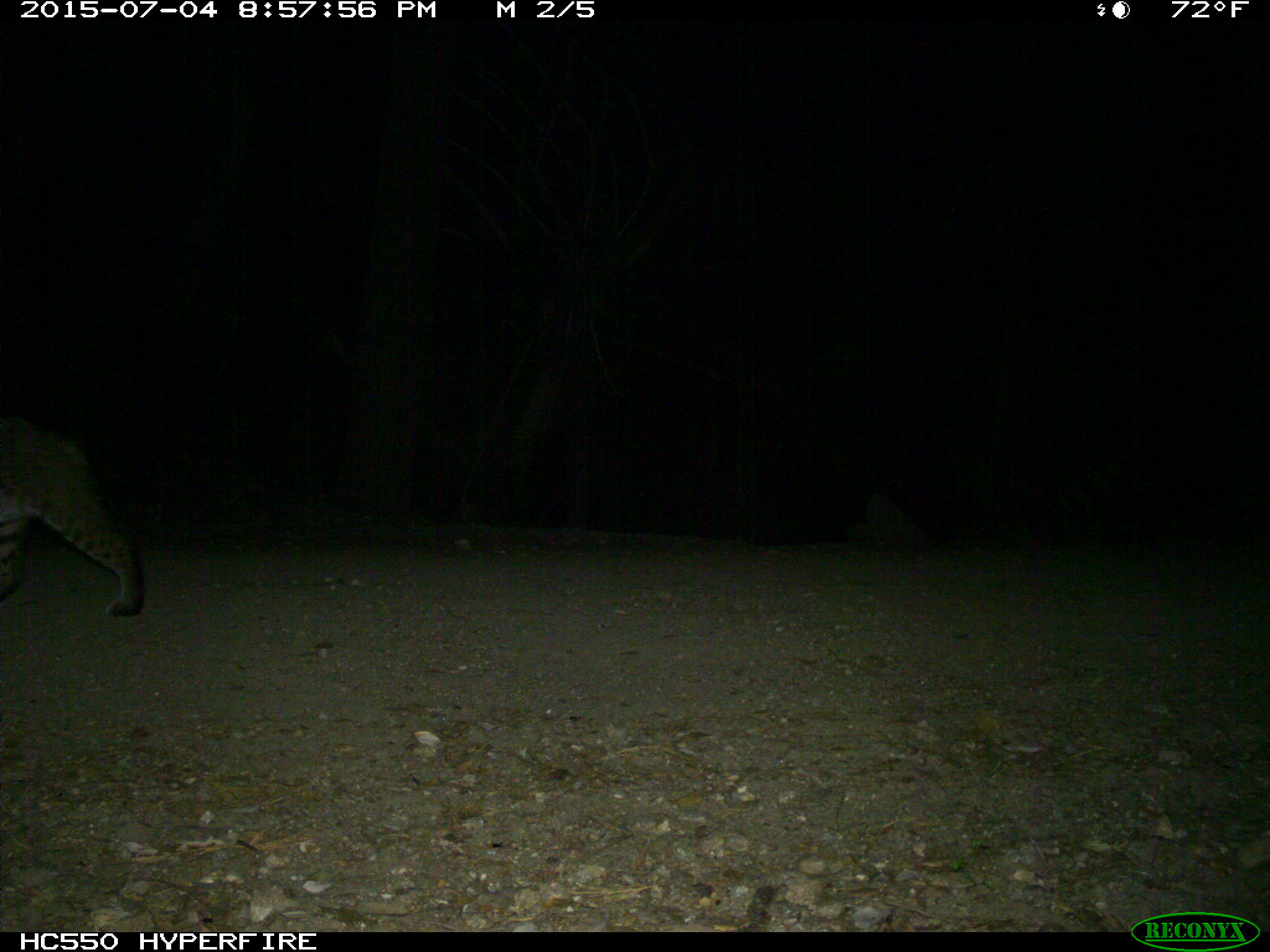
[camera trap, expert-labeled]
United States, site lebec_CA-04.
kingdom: Animalia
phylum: Chordata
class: Mammalia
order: Carnivora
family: Felidae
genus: Lynx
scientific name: Lynx rufus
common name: bobcat